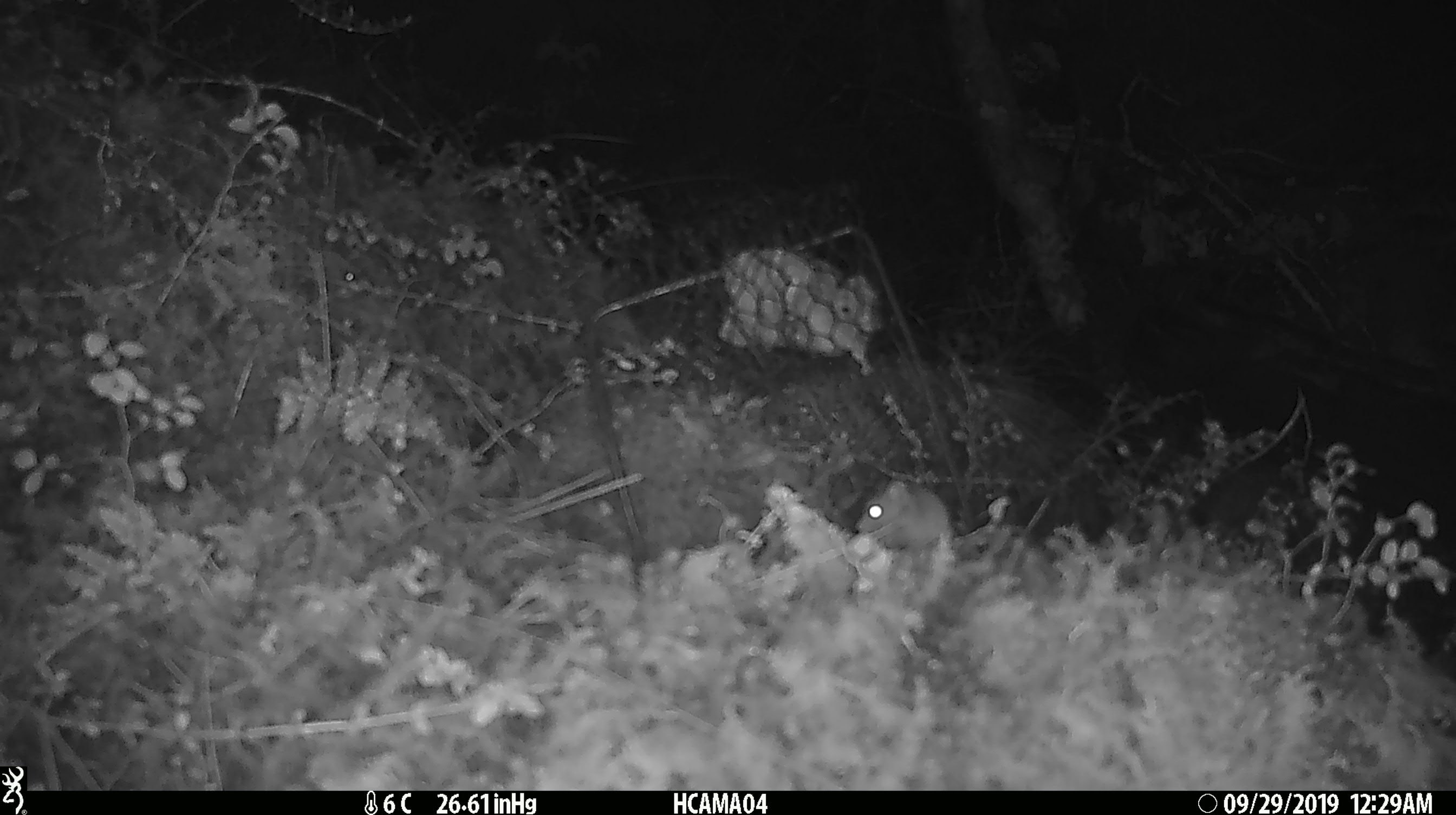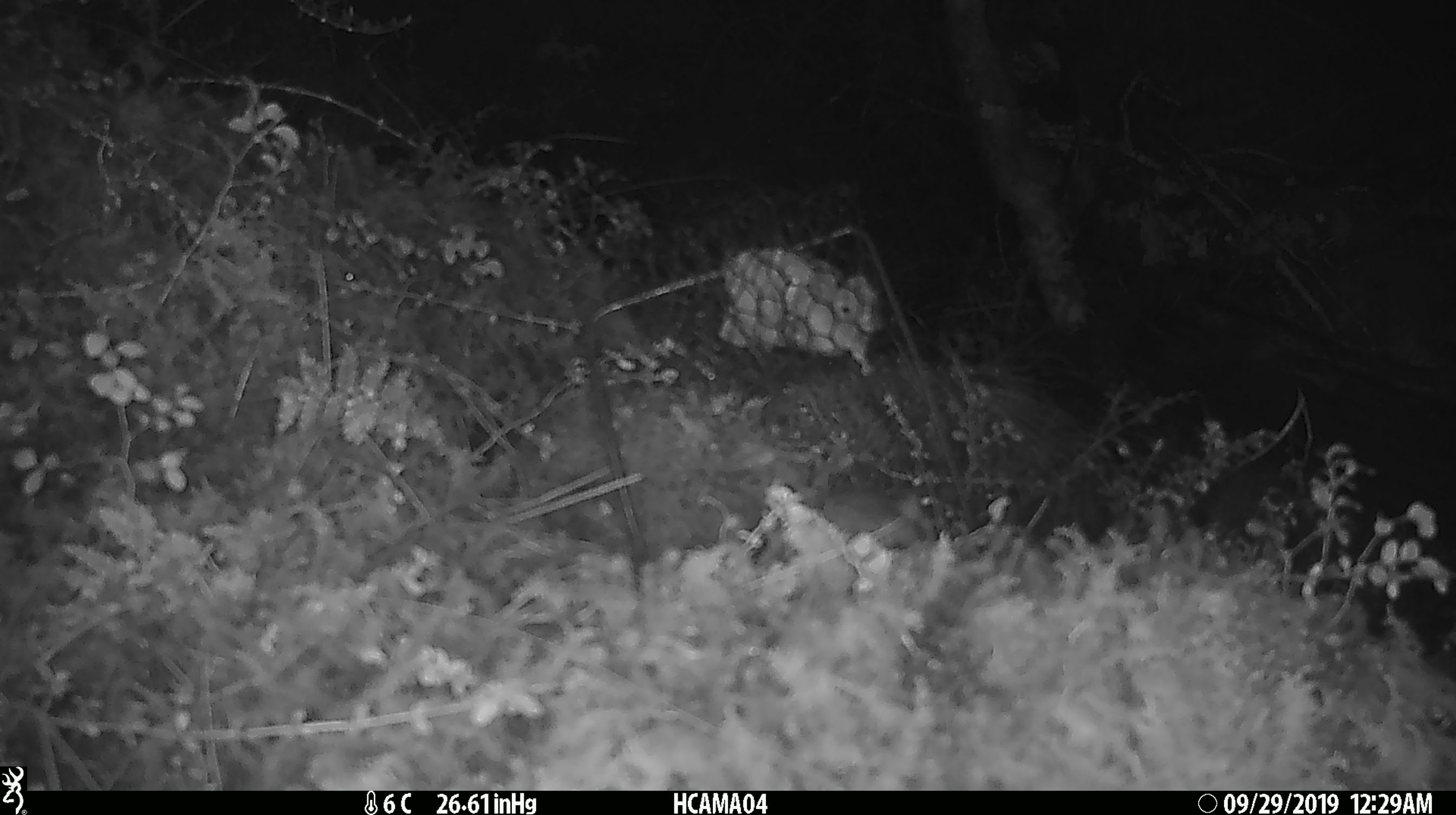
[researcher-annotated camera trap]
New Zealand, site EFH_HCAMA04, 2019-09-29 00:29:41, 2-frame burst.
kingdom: Animalia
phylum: Chordata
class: Mammalia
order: Rodentia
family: Muridae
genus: Mus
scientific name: Mus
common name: mouse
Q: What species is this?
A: Mouse (Mus).